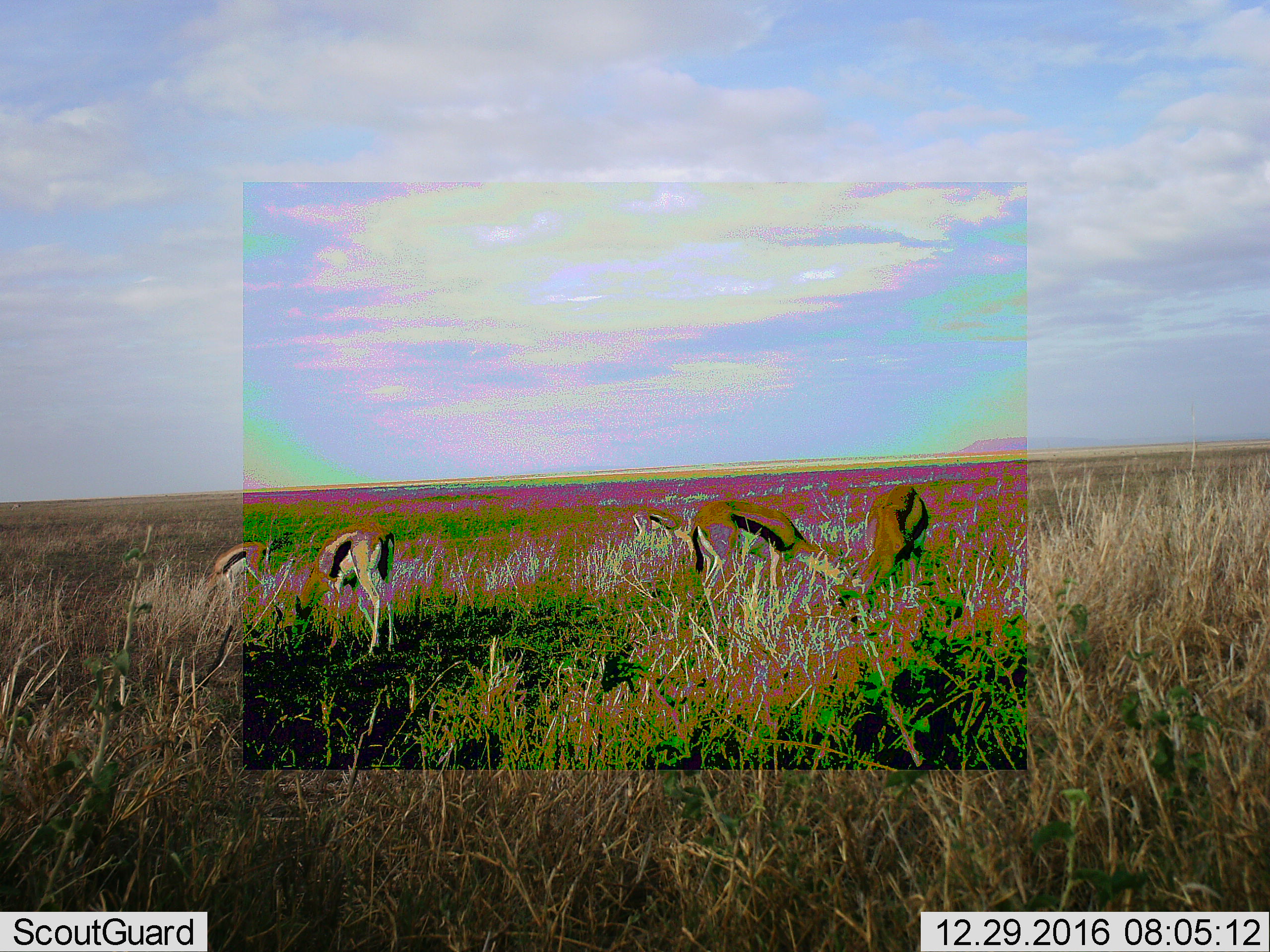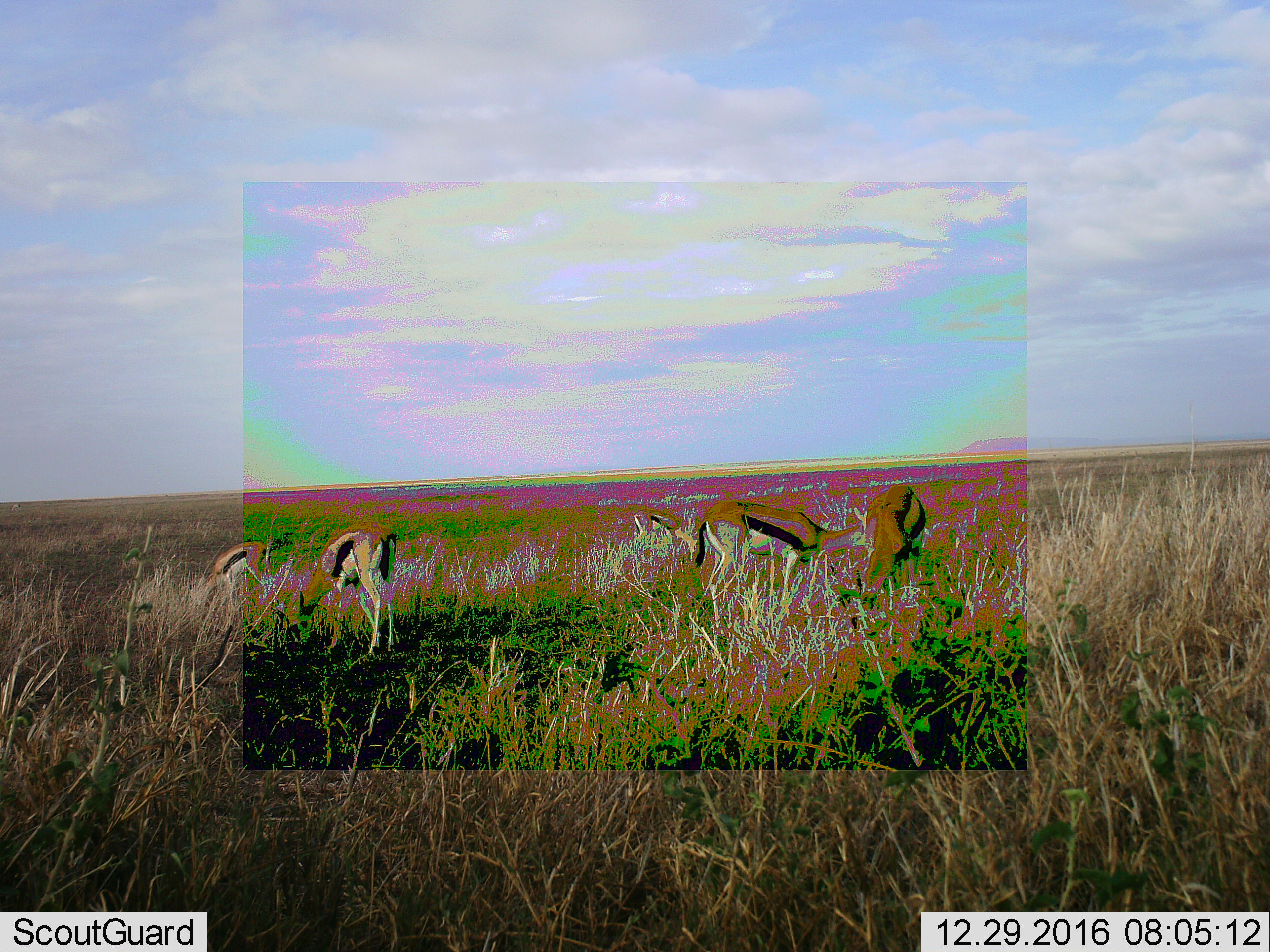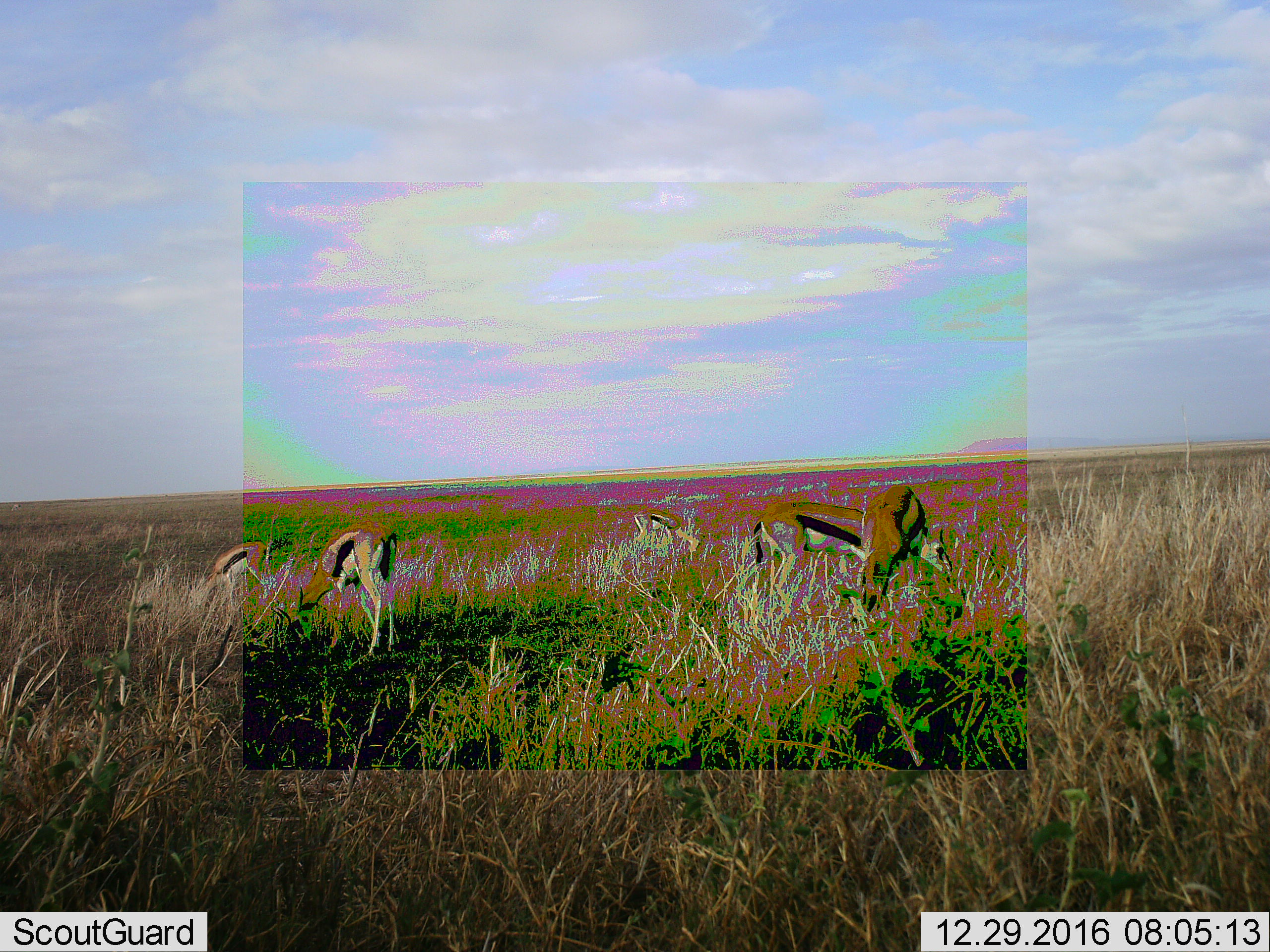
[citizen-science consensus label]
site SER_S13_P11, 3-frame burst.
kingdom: Animalia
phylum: Chordata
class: Mammalia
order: Artiodactyla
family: Bovidae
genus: Eudorcas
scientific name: Eudorcas thomsonii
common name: thomson's gazelle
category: gazellethomsons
Gazellethomsons (thomson's gazelle) (Eudorcas thomsonii), count 4. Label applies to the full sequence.